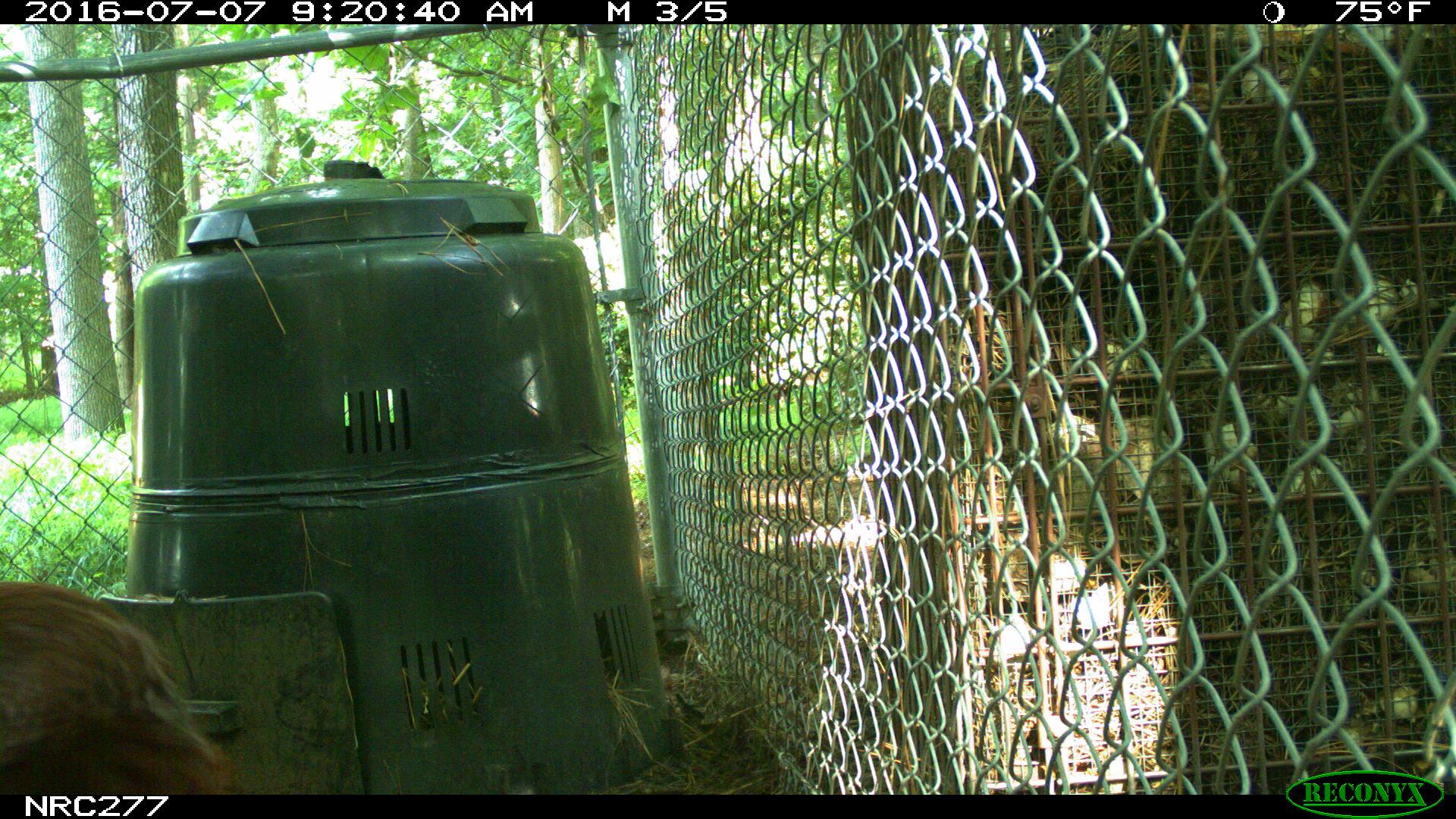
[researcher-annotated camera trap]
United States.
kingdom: Animalia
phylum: Chordata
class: Aves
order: Galliformes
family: Phasianidae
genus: Gallus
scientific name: Gallus gallus domesticus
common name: domestic chicken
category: Chicken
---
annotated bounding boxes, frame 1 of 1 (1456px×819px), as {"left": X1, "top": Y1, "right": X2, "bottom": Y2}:
Chicken: {"left": 3, "top": 583, "right": 231, "bottom": 787}